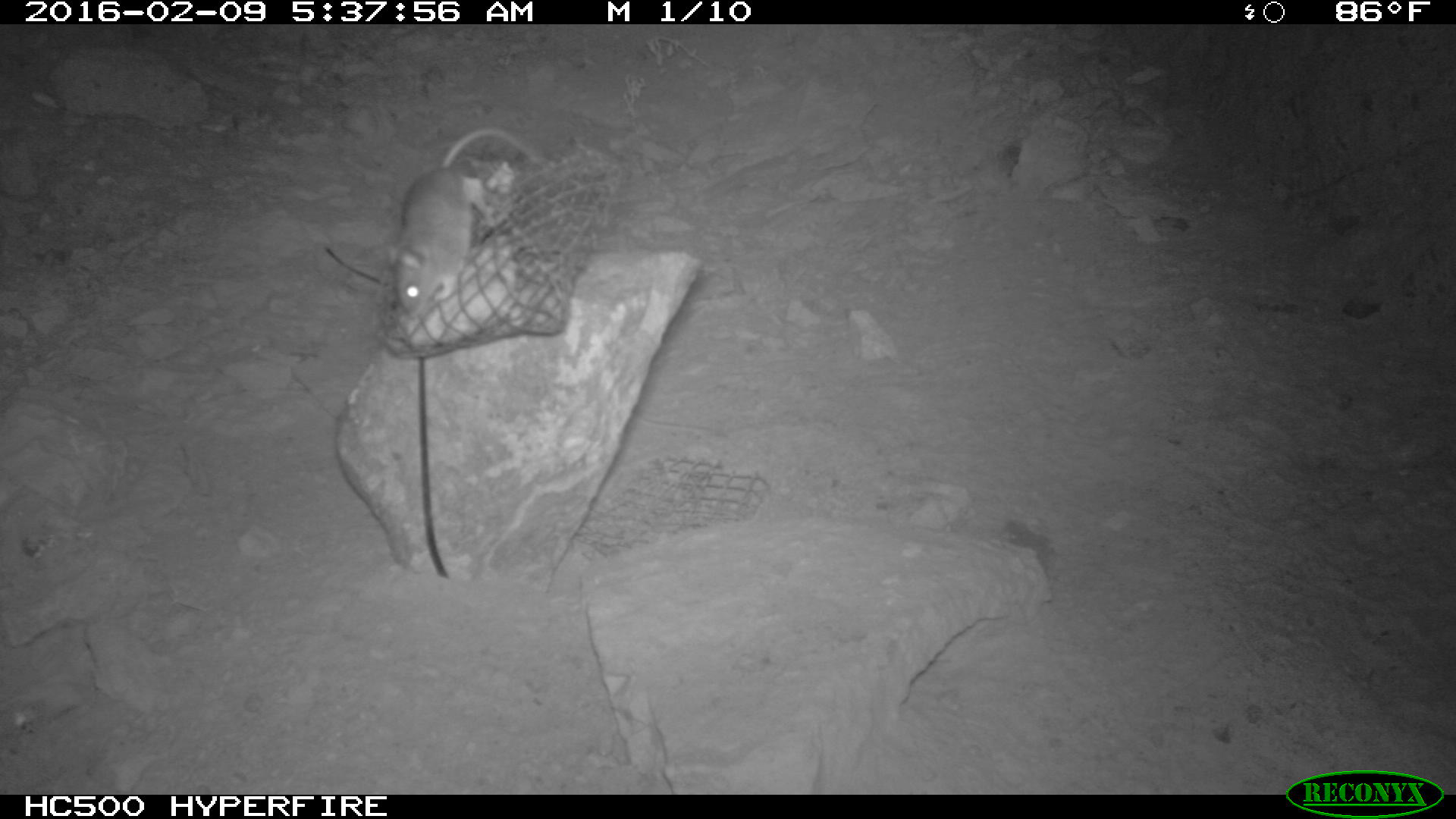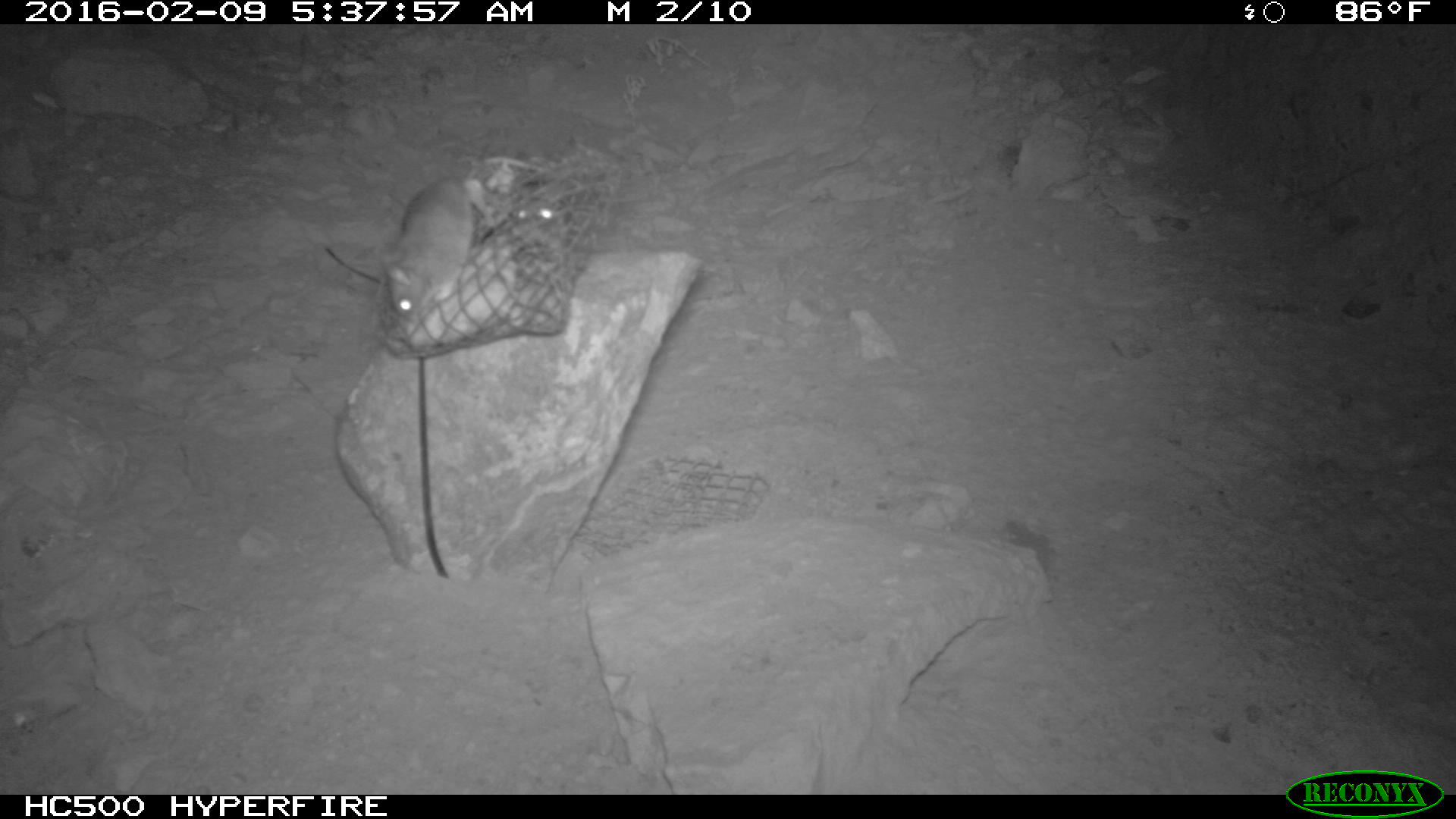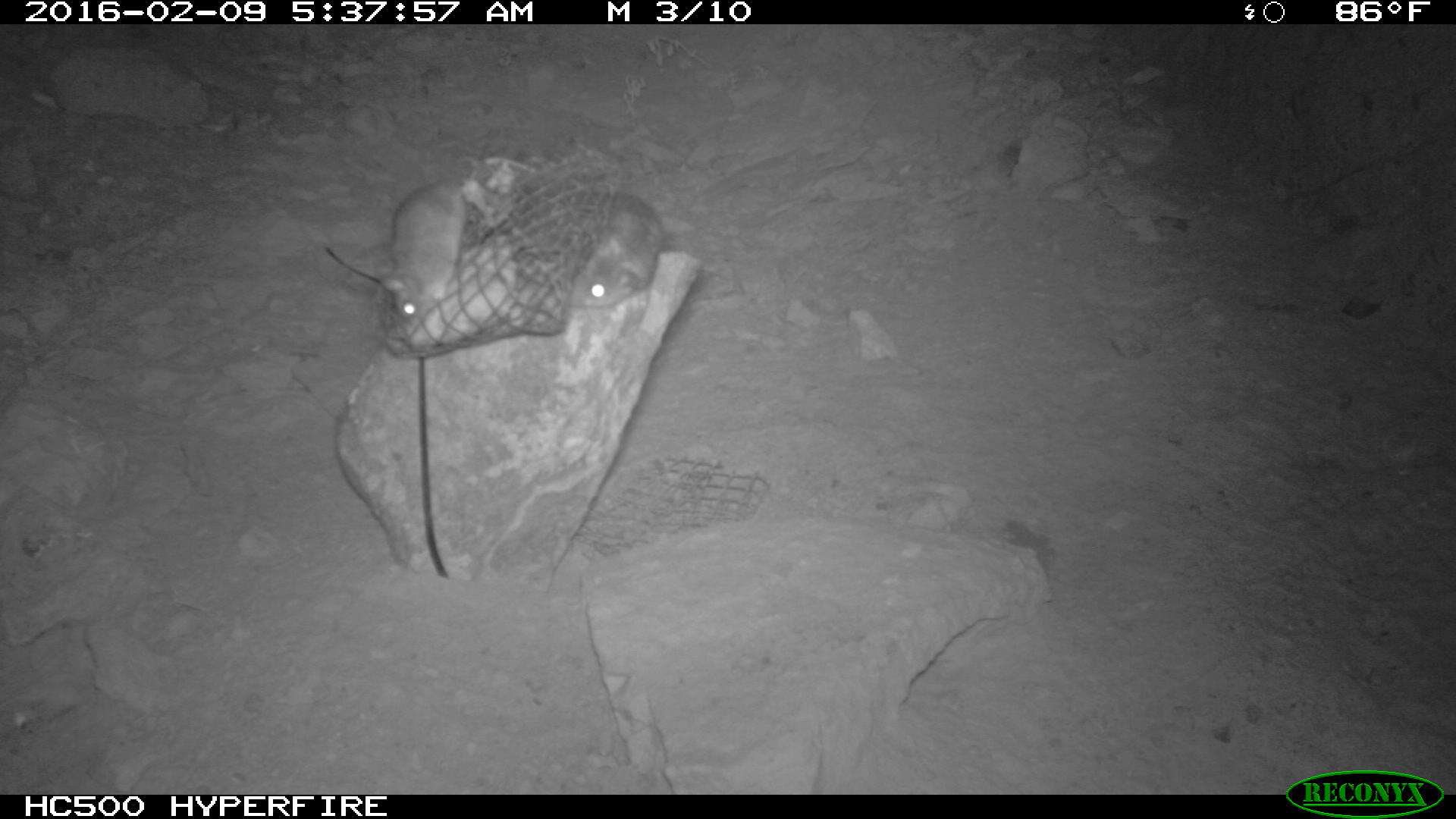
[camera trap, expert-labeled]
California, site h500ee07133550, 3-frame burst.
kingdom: Animalia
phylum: Chordata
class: Mammalia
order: Rodentia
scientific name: Rodentia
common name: rodent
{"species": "rodent (Rodentia)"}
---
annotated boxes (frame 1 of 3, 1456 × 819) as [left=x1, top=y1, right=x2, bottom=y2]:
rodent: [left=394, top=129, right=544, bottom=309]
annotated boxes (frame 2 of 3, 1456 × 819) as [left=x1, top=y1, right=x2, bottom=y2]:
rodent: [left=381, top=157, right=579, bottom=317]; [left=510, top=180, right=571, bottom=232]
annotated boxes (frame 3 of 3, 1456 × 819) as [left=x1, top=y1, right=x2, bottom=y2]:
rodent: [left=377, top=176, right=466, bottom=328]; [left=562, top=189, right=664, bottom=303]